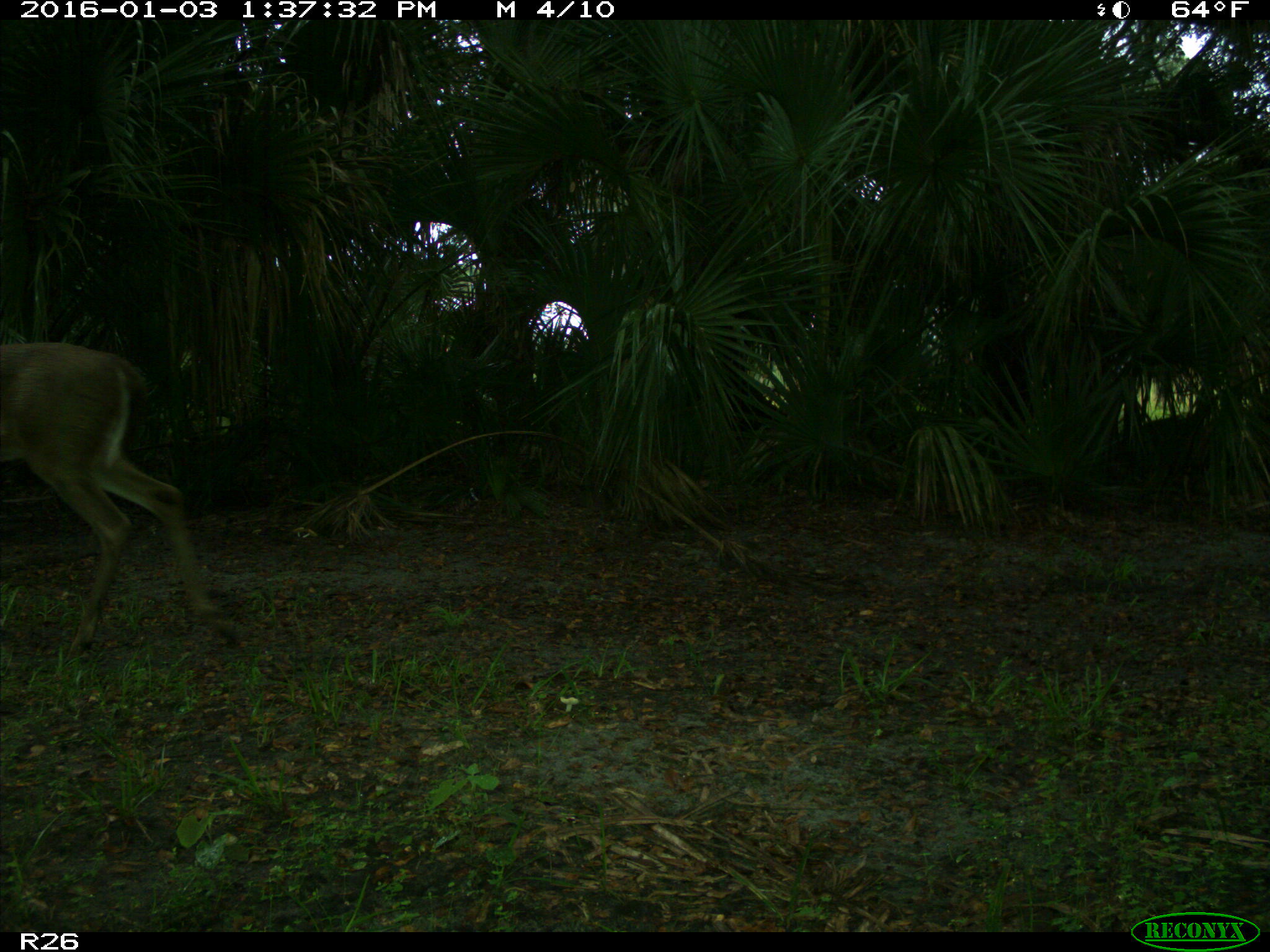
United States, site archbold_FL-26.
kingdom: Animalia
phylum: Chordata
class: Mammalia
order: Artiodactyla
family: Cervidae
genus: Odocoileus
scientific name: Odocoileus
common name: deer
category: unidentified deer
Unidentified deer (deer) (Odocoileus).